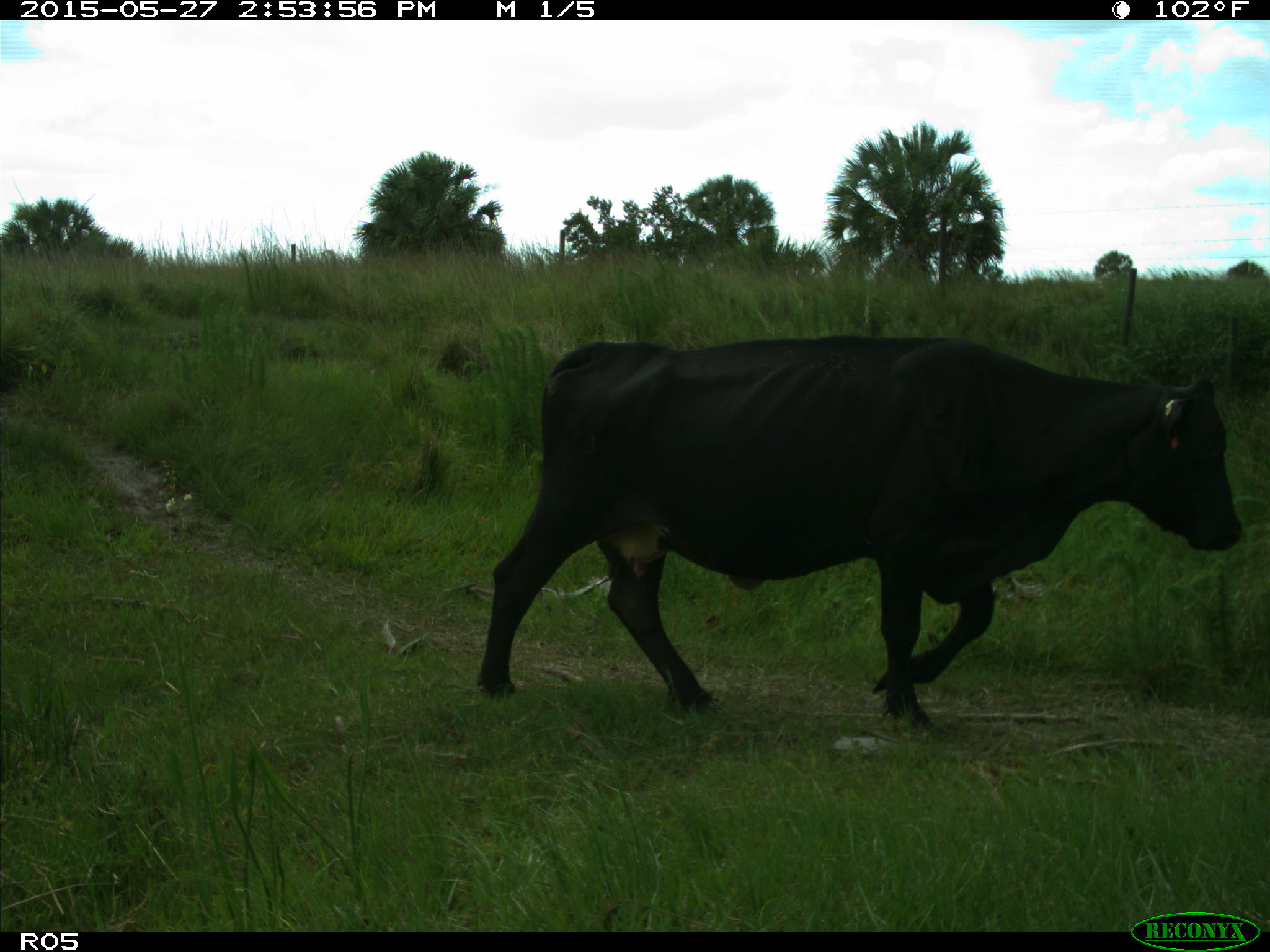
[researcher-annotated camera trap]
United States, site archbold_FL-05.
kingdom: Animalia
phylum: Chordata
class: Mammalia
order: Artiodactyla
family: Bovidae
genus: Bos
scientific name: Bos taurus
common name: domestic cow